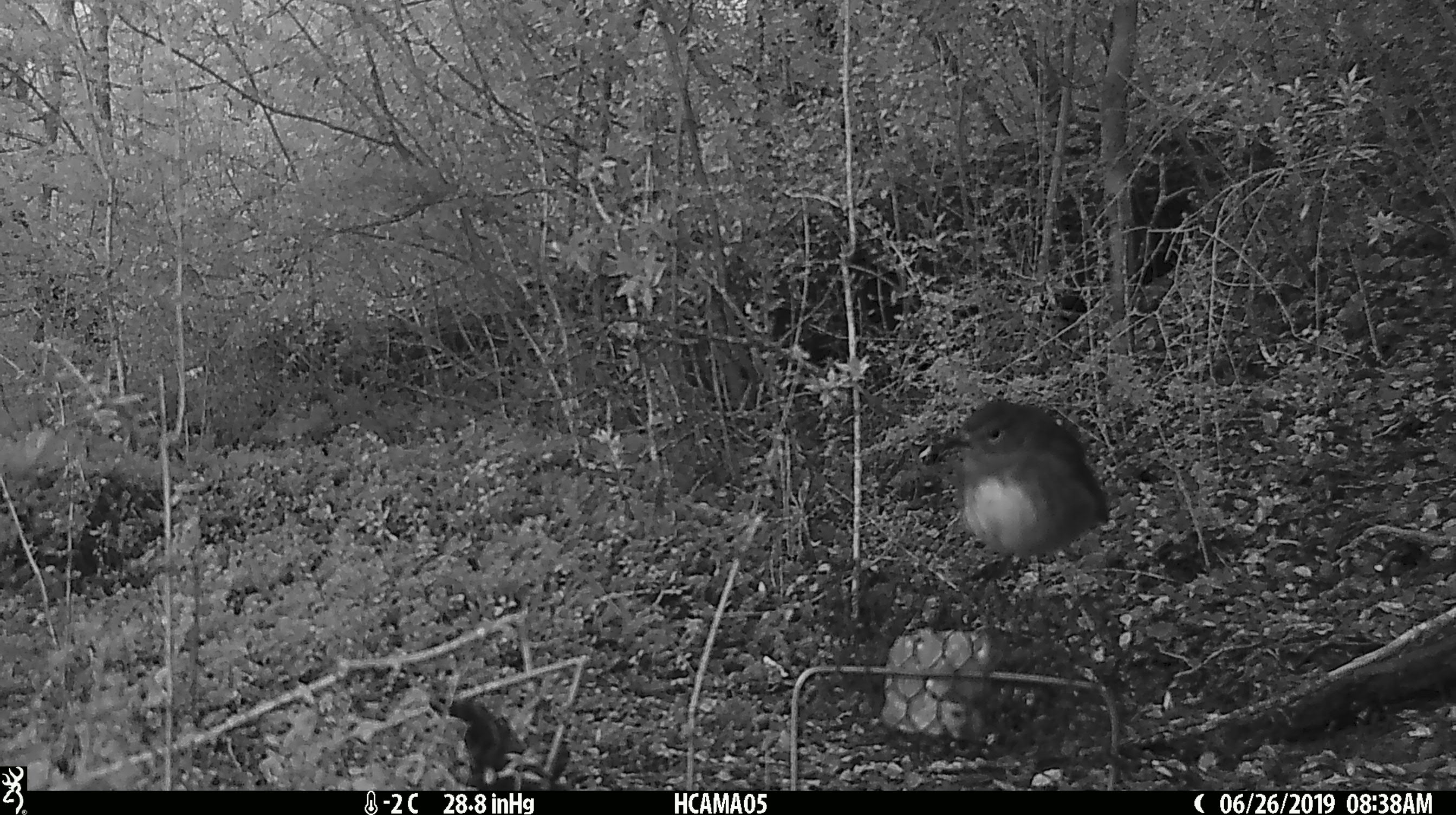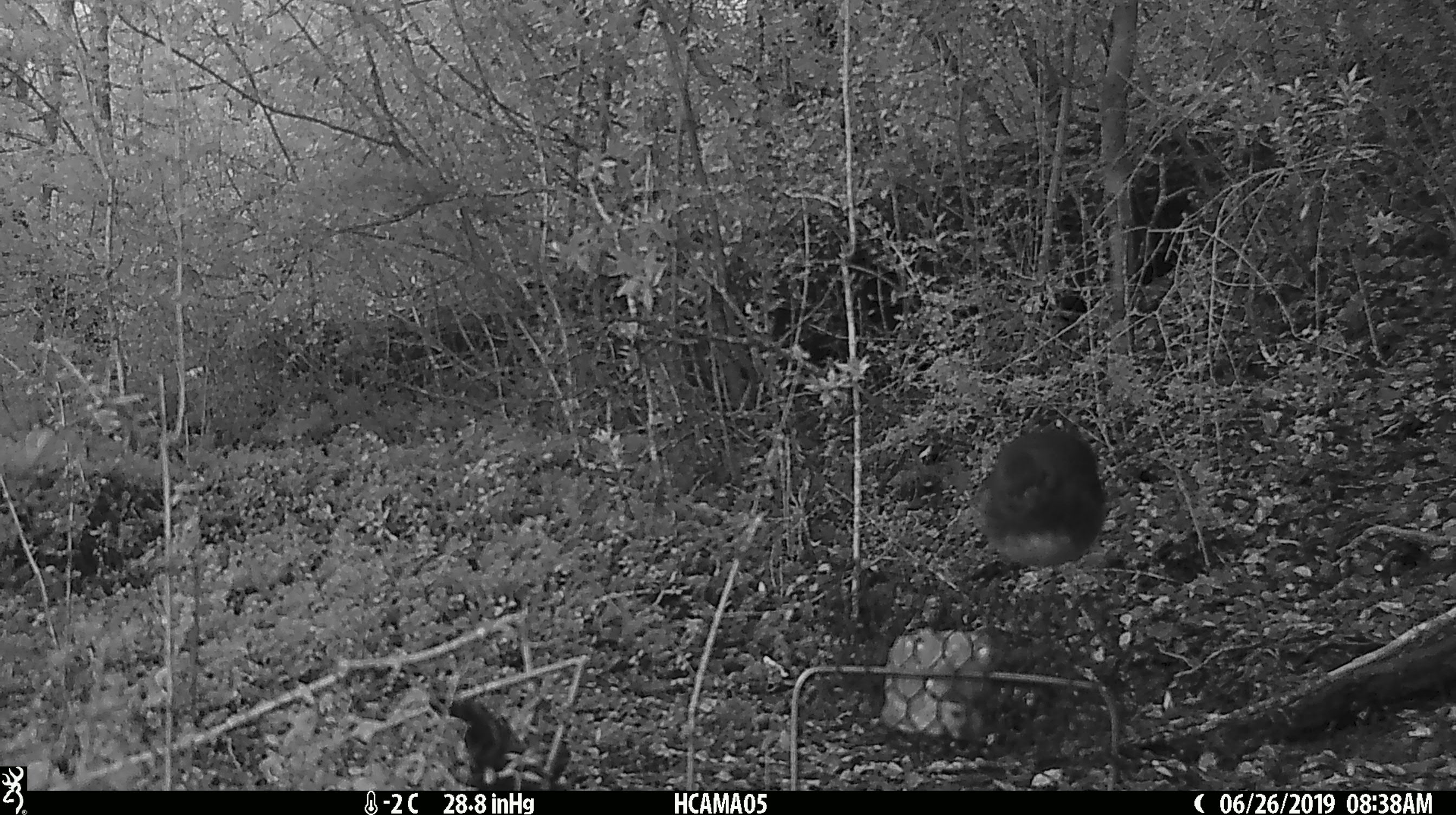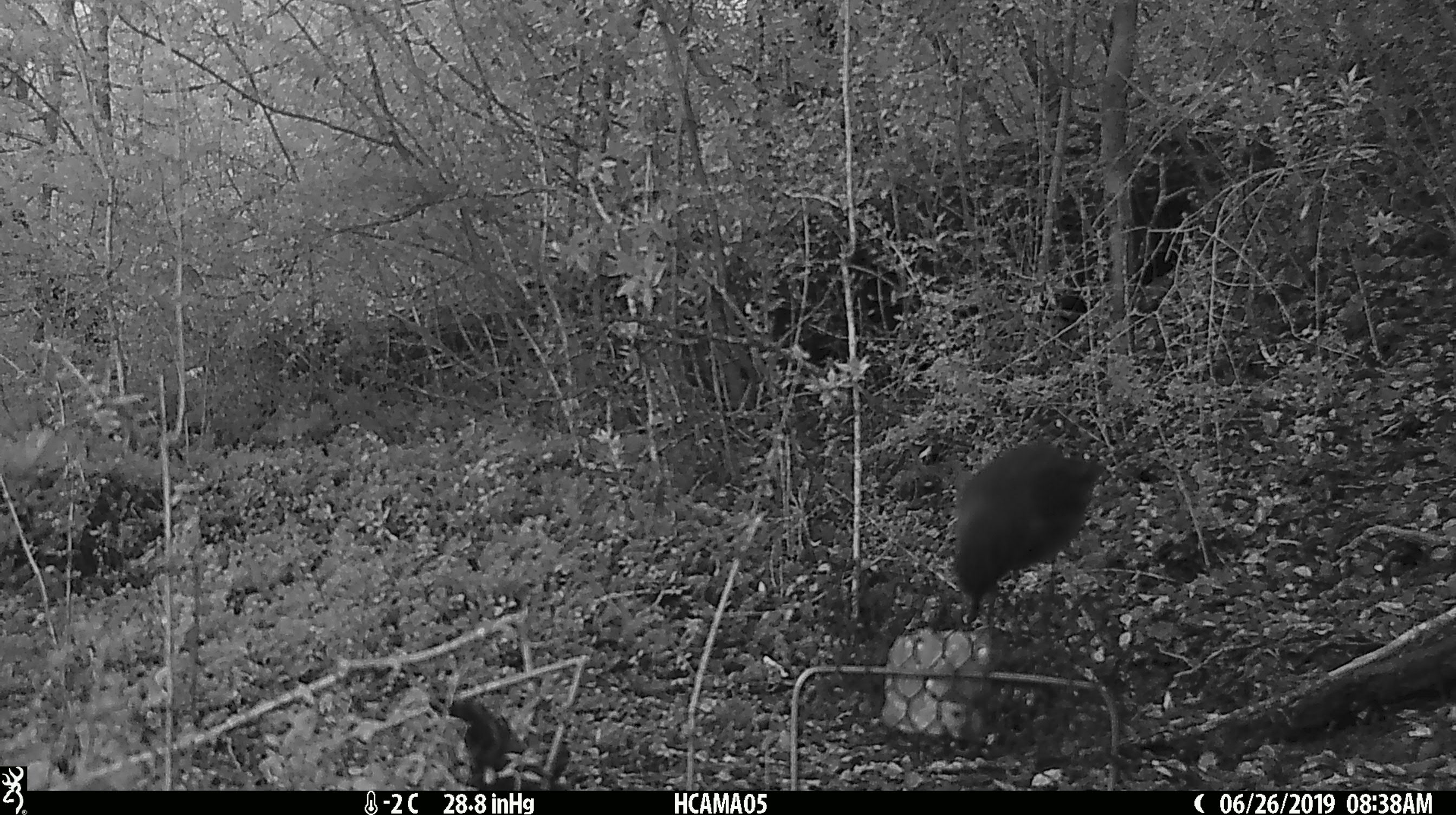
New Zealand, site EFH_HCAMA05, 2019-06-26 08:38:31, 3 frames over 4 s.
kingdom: Animalia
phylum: Chordata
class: Aves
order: Passeriformes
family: Petroicidae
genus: Petroica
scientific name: Petroica australis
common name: new zealand robin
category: robin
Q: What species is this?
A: Robin (new zealand robin) (Petroica australis).